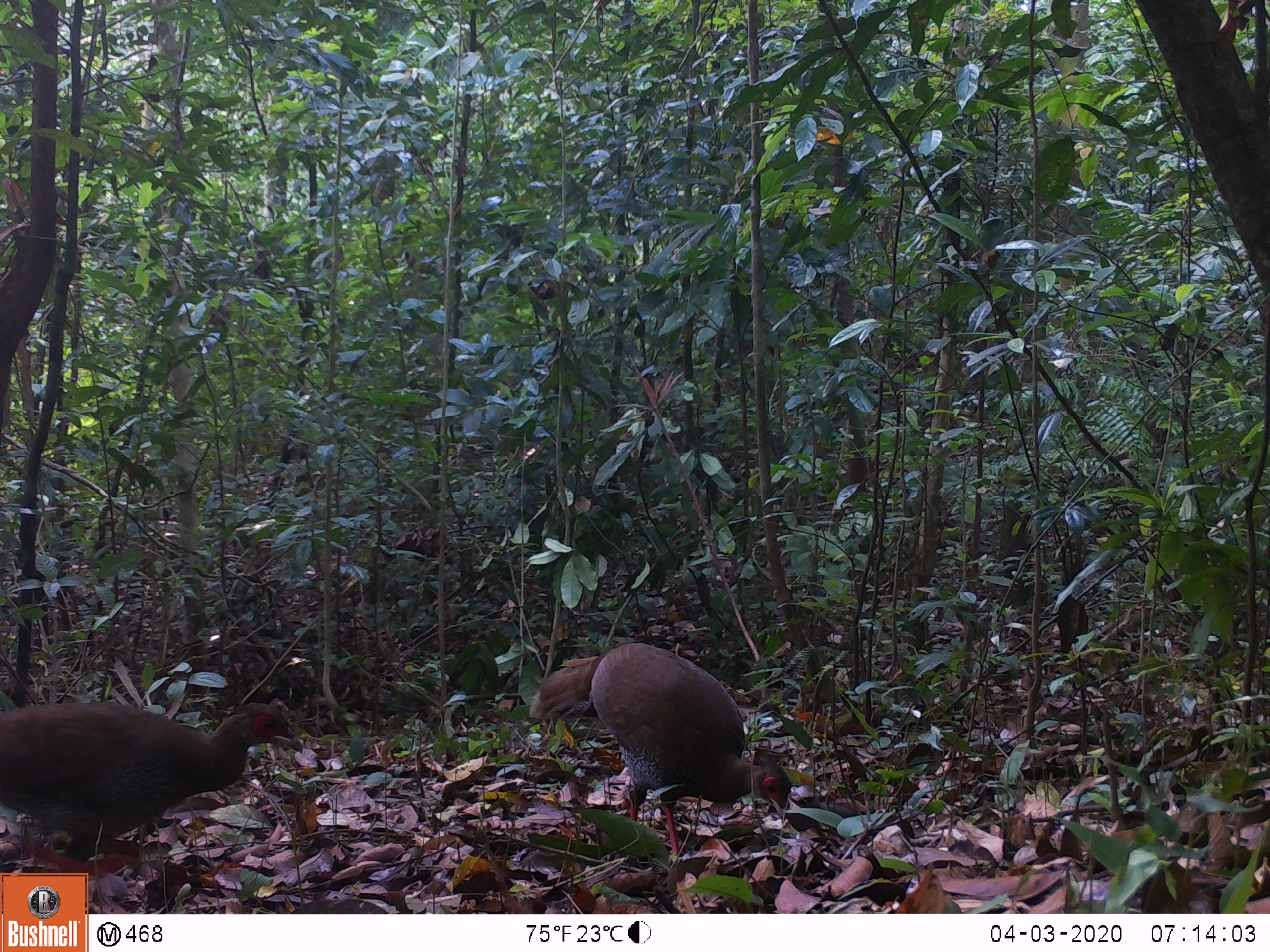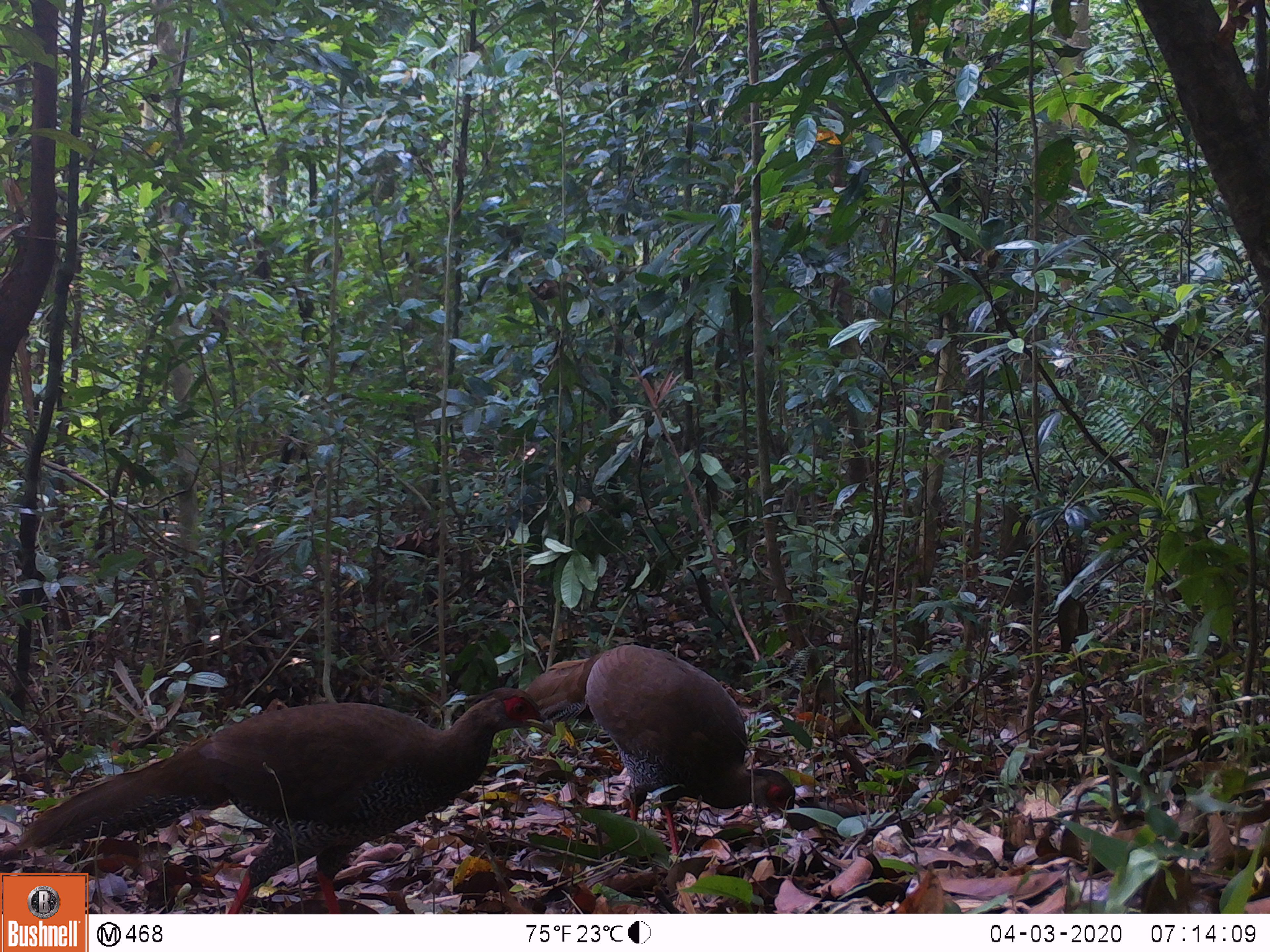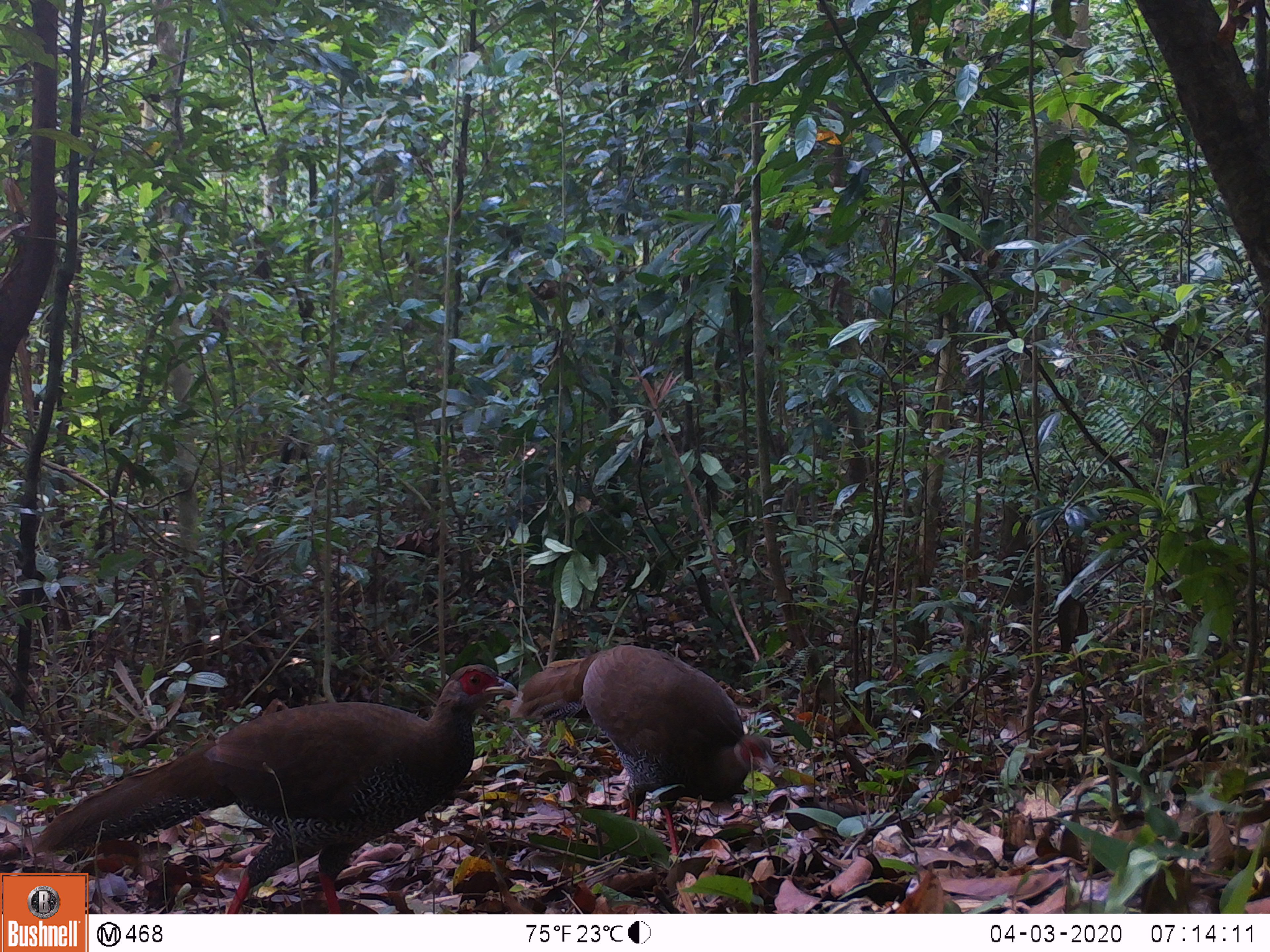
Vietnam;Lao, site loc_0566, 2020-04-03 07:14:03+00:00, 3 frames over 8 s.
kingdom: Animalia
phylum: Chordata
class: Aves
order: Galliformes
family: Phasianidae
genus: Lophura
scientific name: Lophura nycthemera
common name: silver pheasant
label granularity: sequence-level